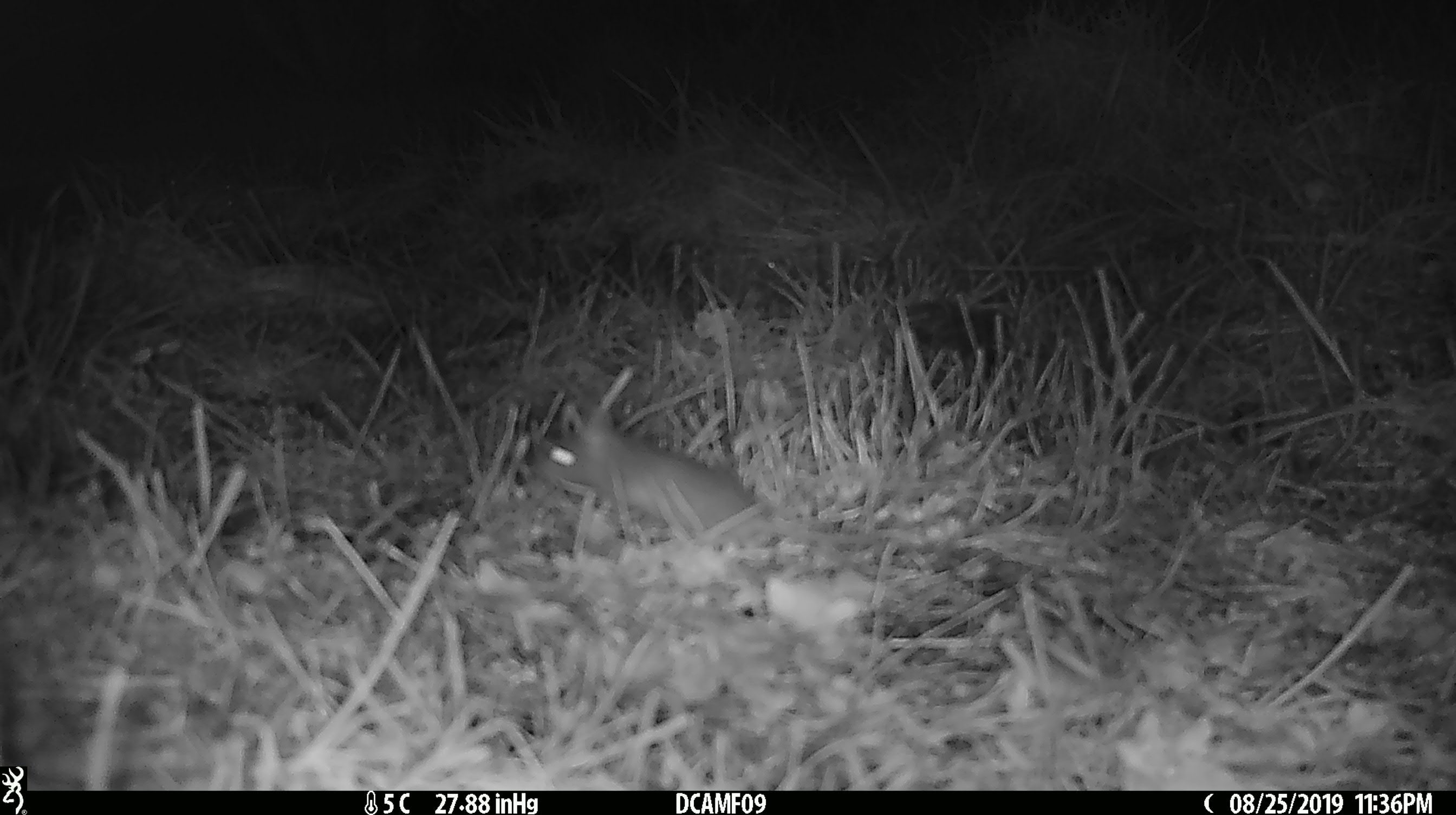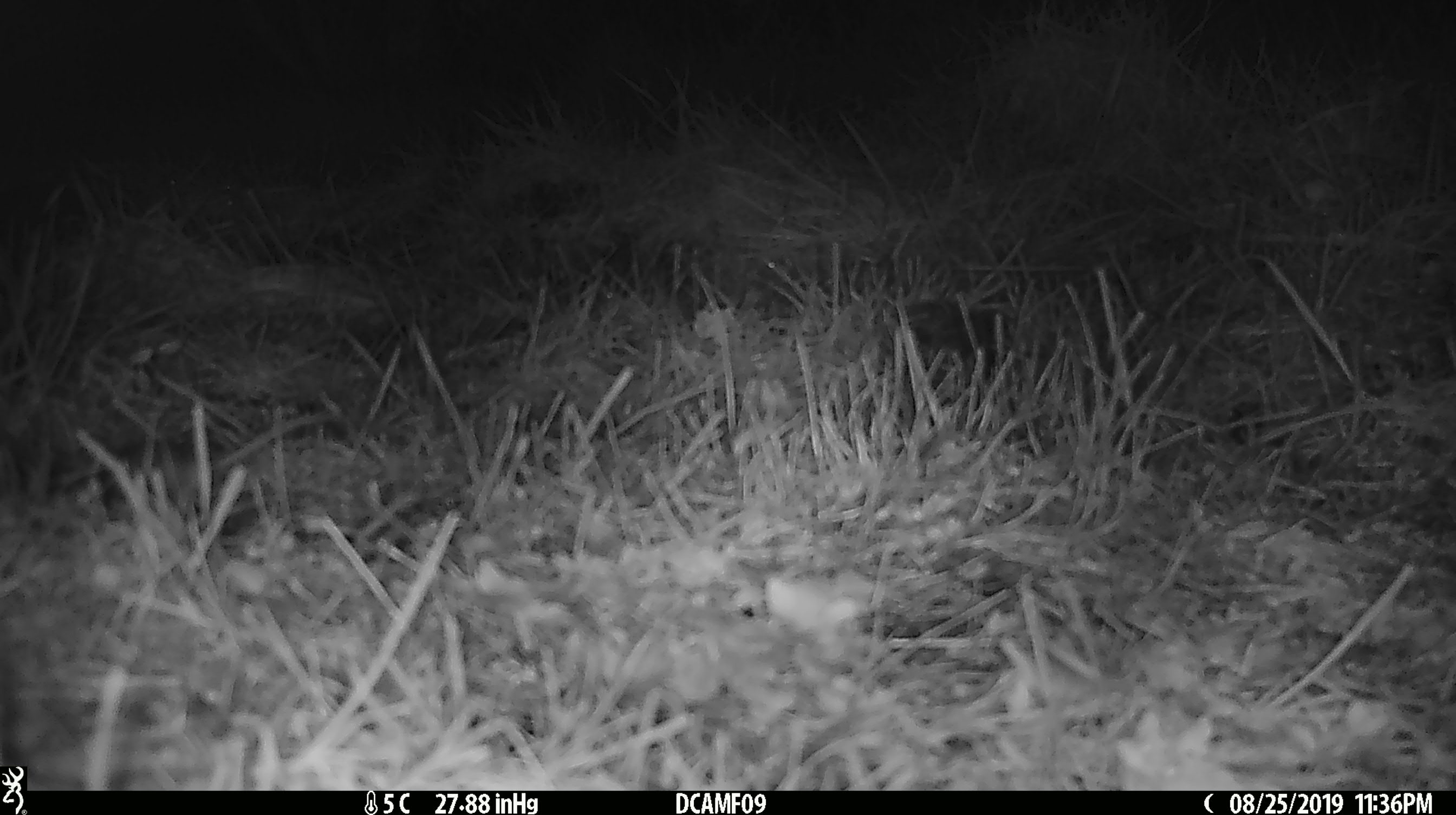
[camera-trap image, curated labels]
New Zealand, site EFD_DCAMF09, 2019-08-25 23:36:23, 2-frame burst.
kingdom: Animalia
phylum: Chordata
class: Mammalia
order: Rodentia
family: Muridae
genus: Mus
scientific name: Mus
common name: mouse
Mouse (Mus).